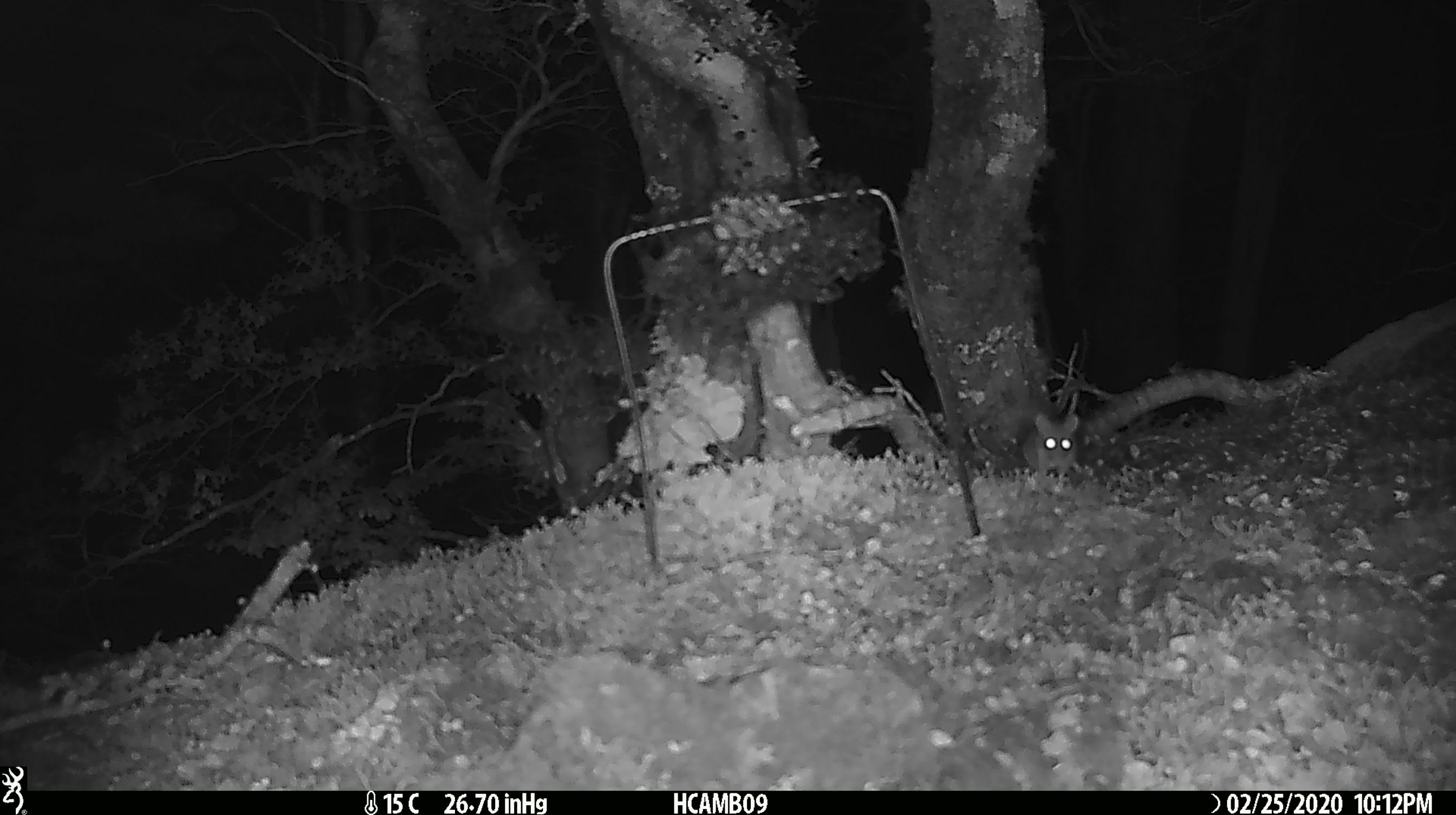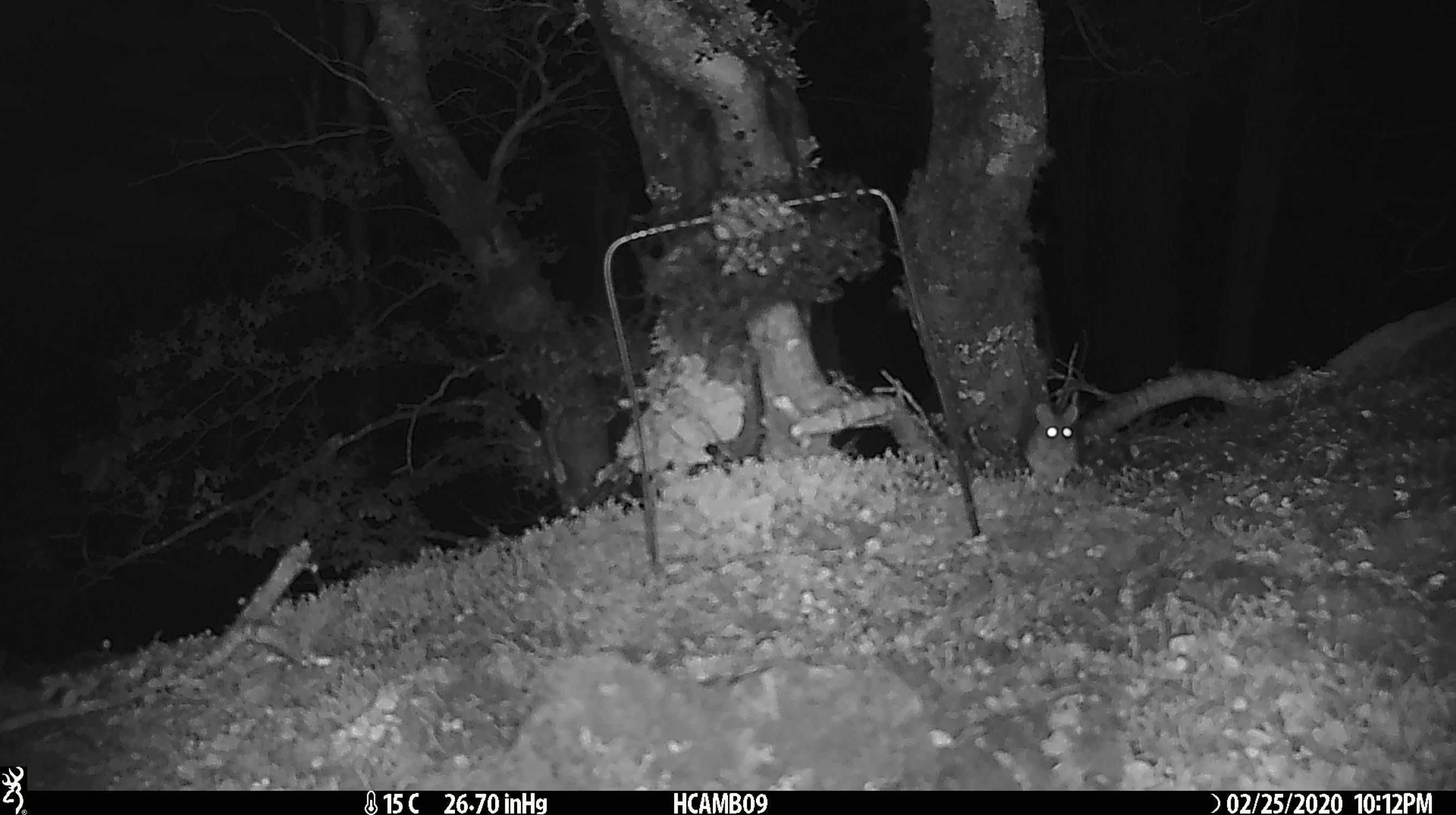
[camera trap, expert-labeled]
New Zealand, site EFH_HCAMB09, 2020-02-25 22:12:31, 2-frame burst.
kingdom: Animalia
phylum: Chordata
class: Mammalia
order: Rodentia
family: Muridae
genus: Mus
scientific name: Mus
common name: mouse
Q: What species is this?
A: Mouse (Mus).